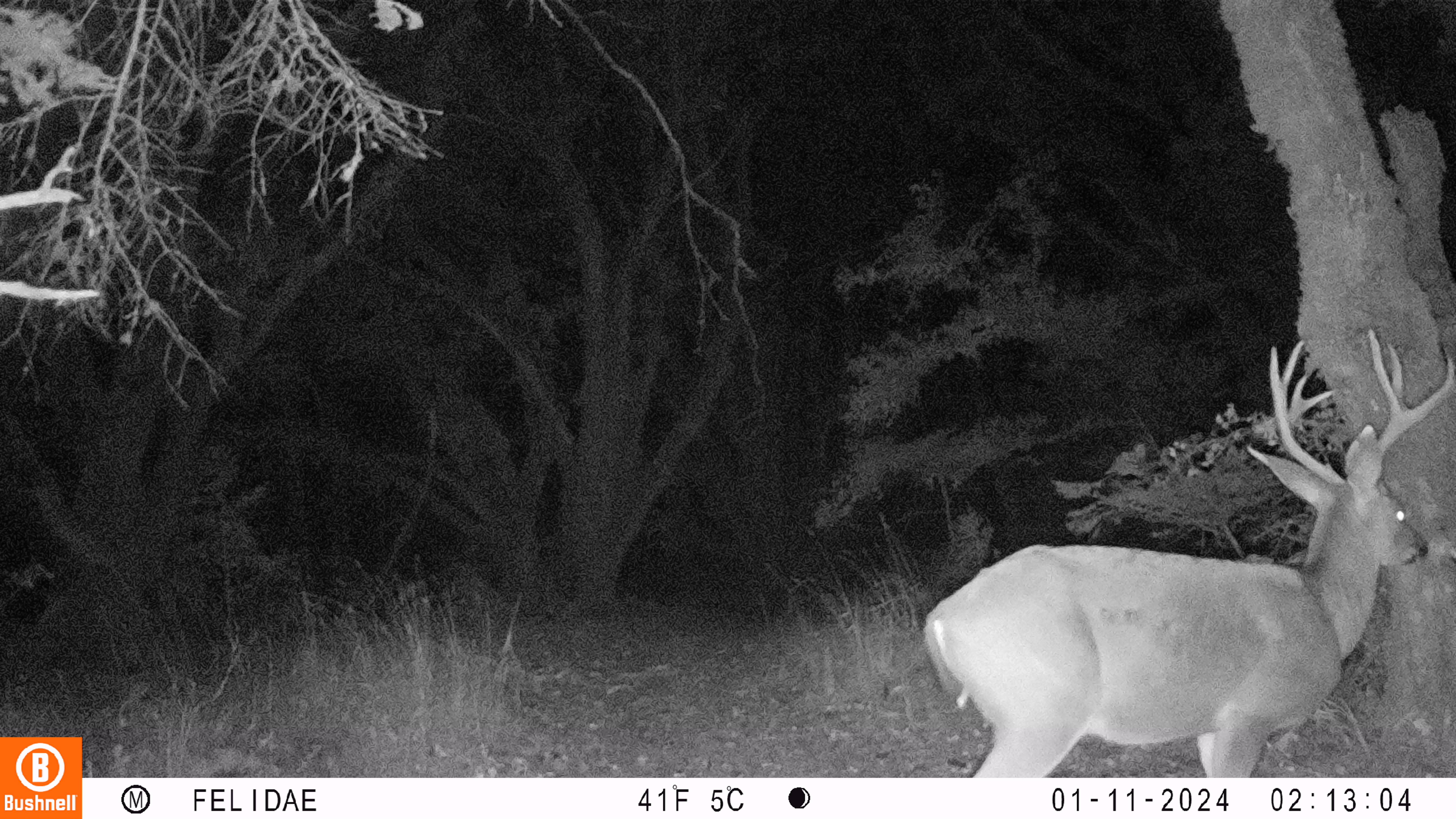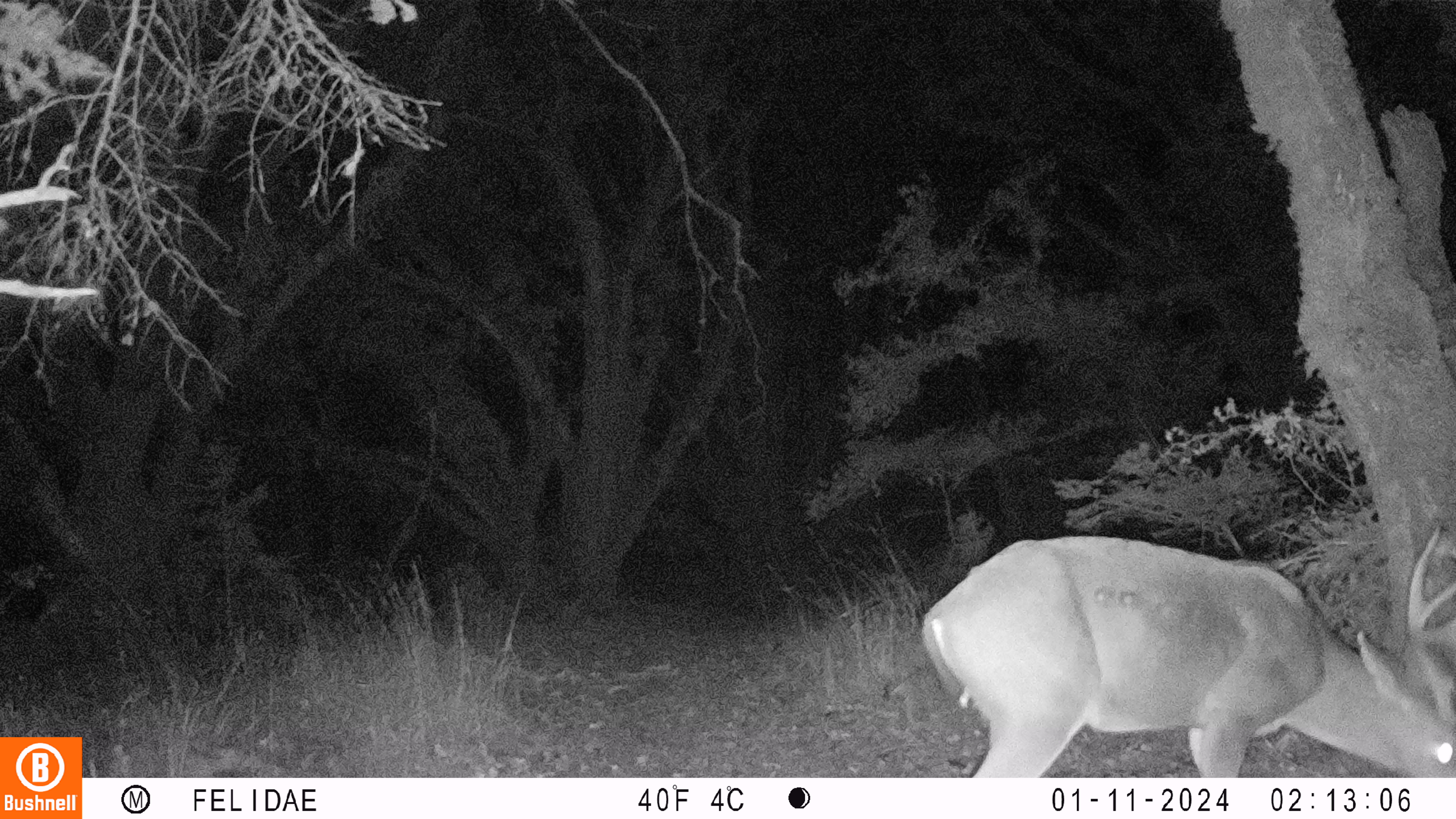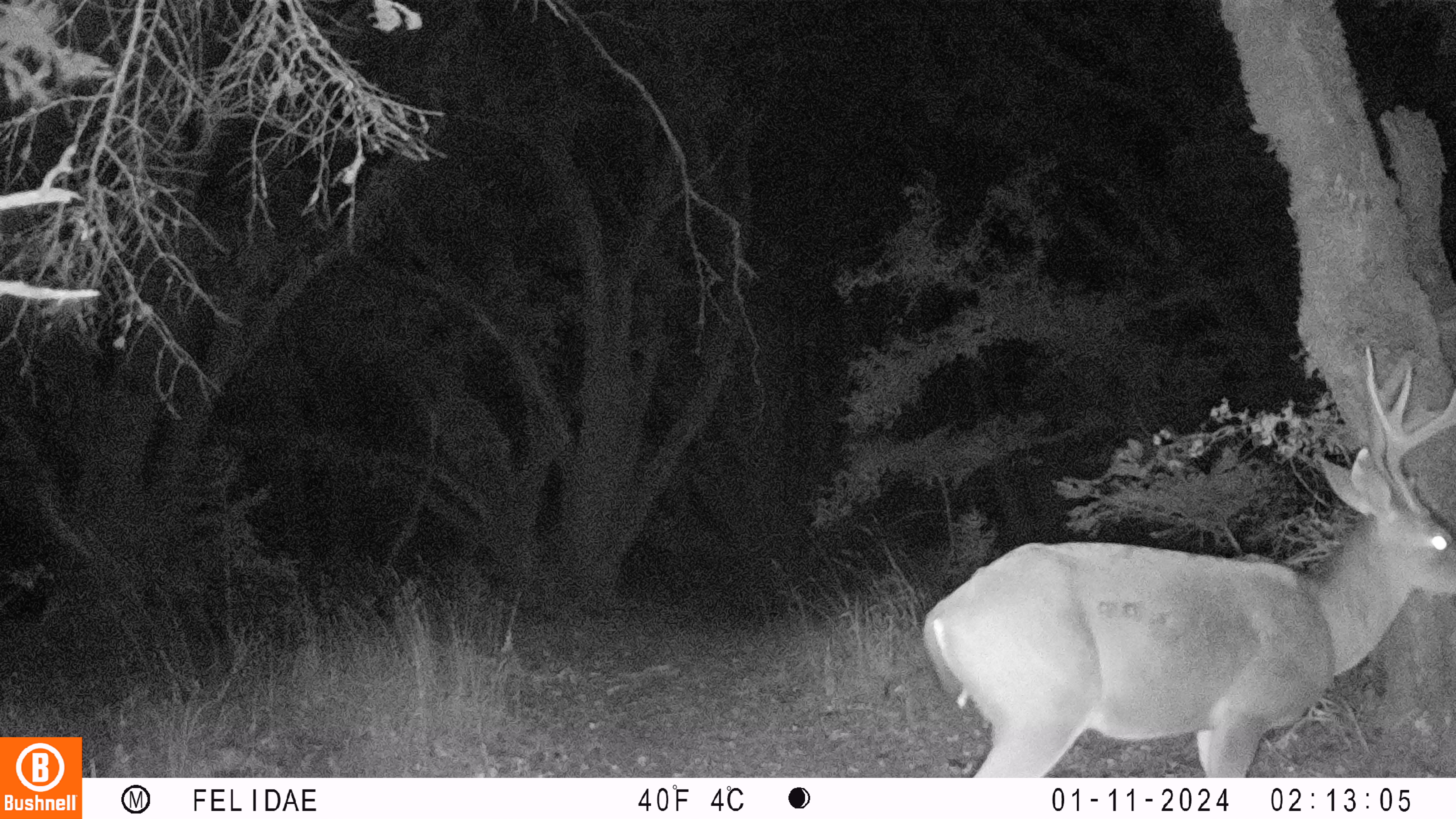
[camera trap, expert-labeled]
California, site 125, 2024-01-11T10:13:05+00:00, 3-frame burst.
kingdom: Animalia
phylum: Chordata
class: Mammalia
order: Artiodactyla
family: Cervidae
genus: Odocoileus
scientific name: Odocoileus hemionus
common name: mule deer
Mule deer (Odocoileus hemionus).